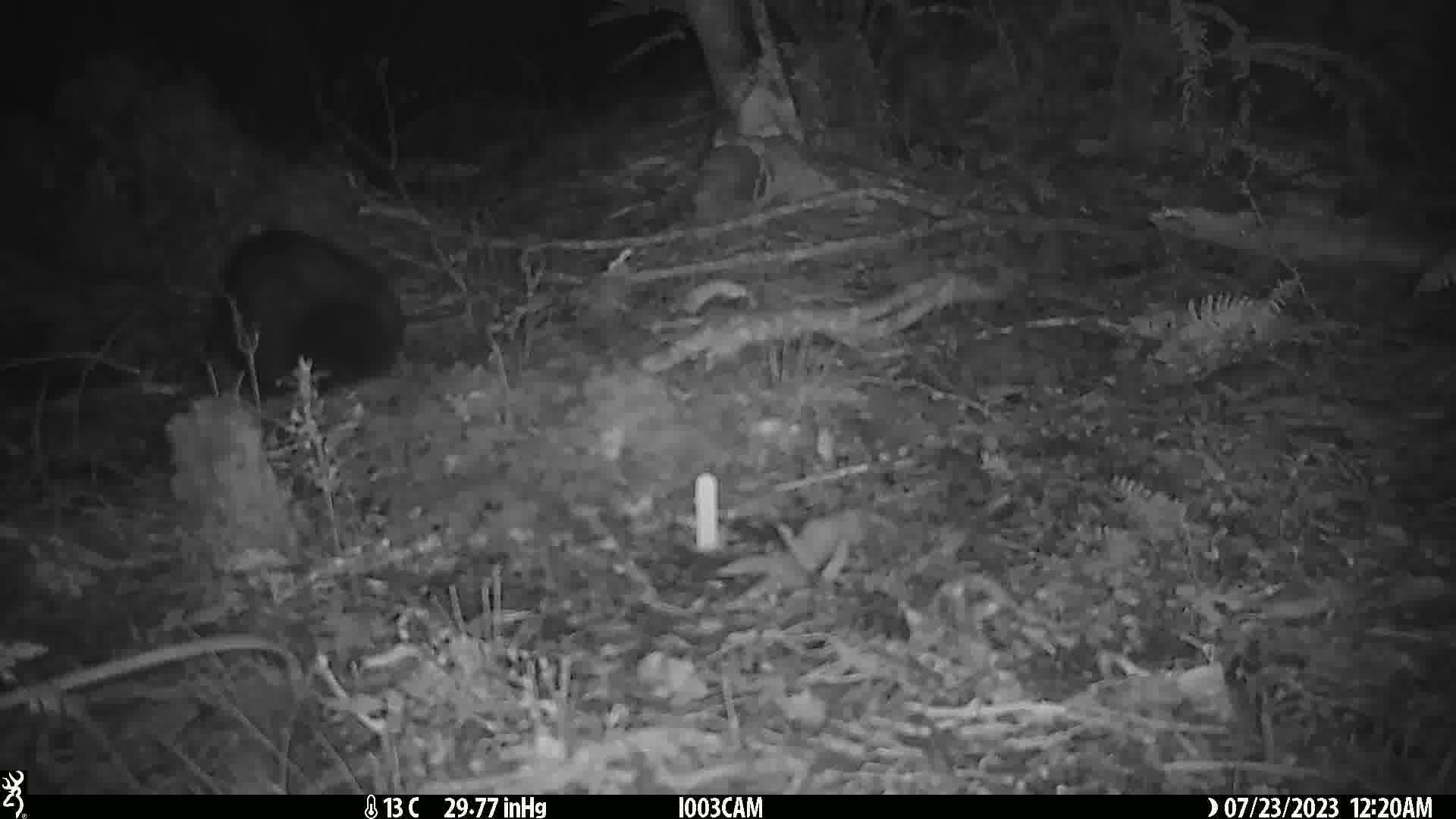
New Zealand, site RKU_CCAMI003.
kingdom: Animalia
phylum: Chordata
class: Mammalia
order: Diprotodontia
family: Phalangeridae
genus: Trichosurus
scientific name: Trichosurus vulpecula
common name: common brushtail possum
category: possum